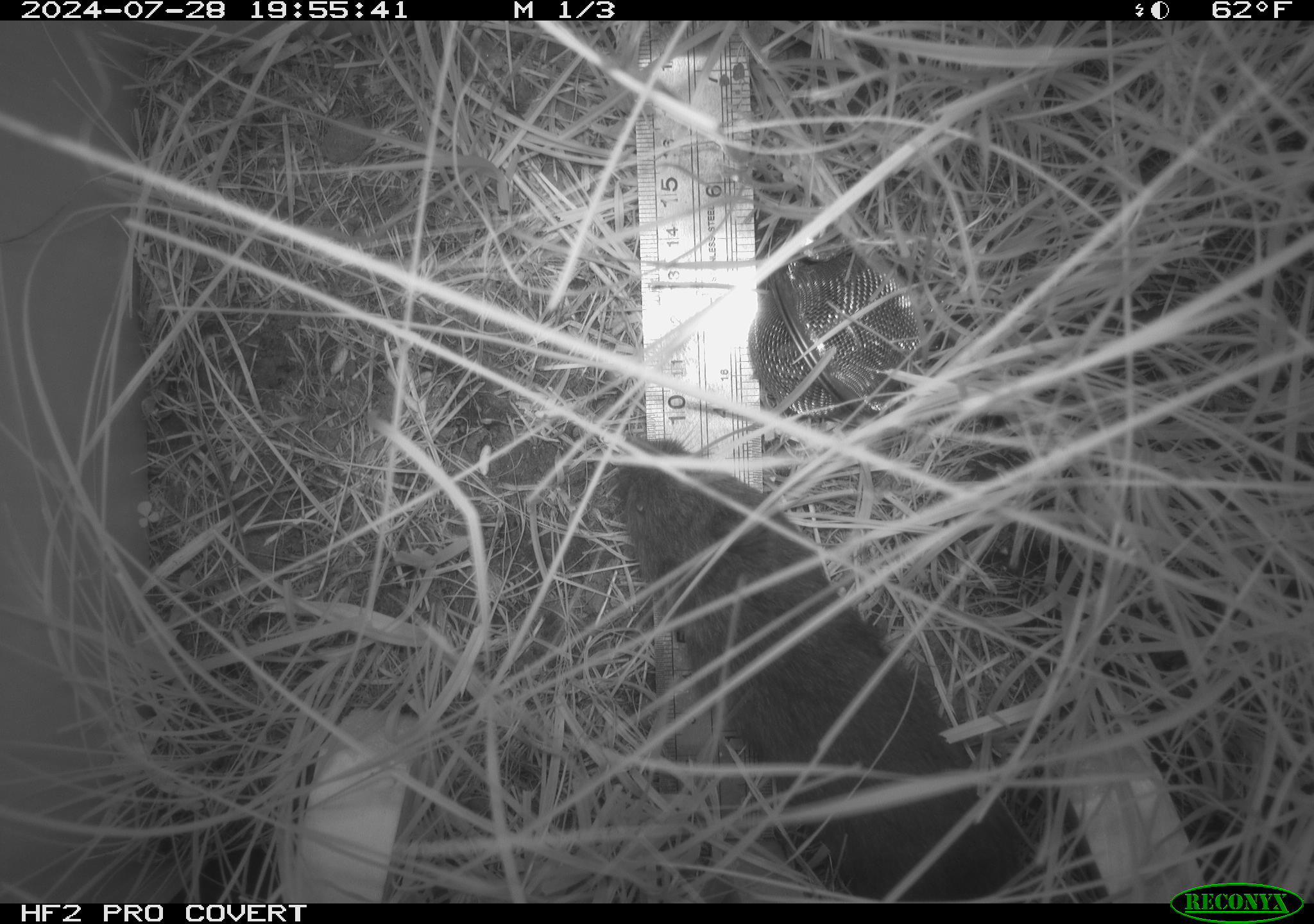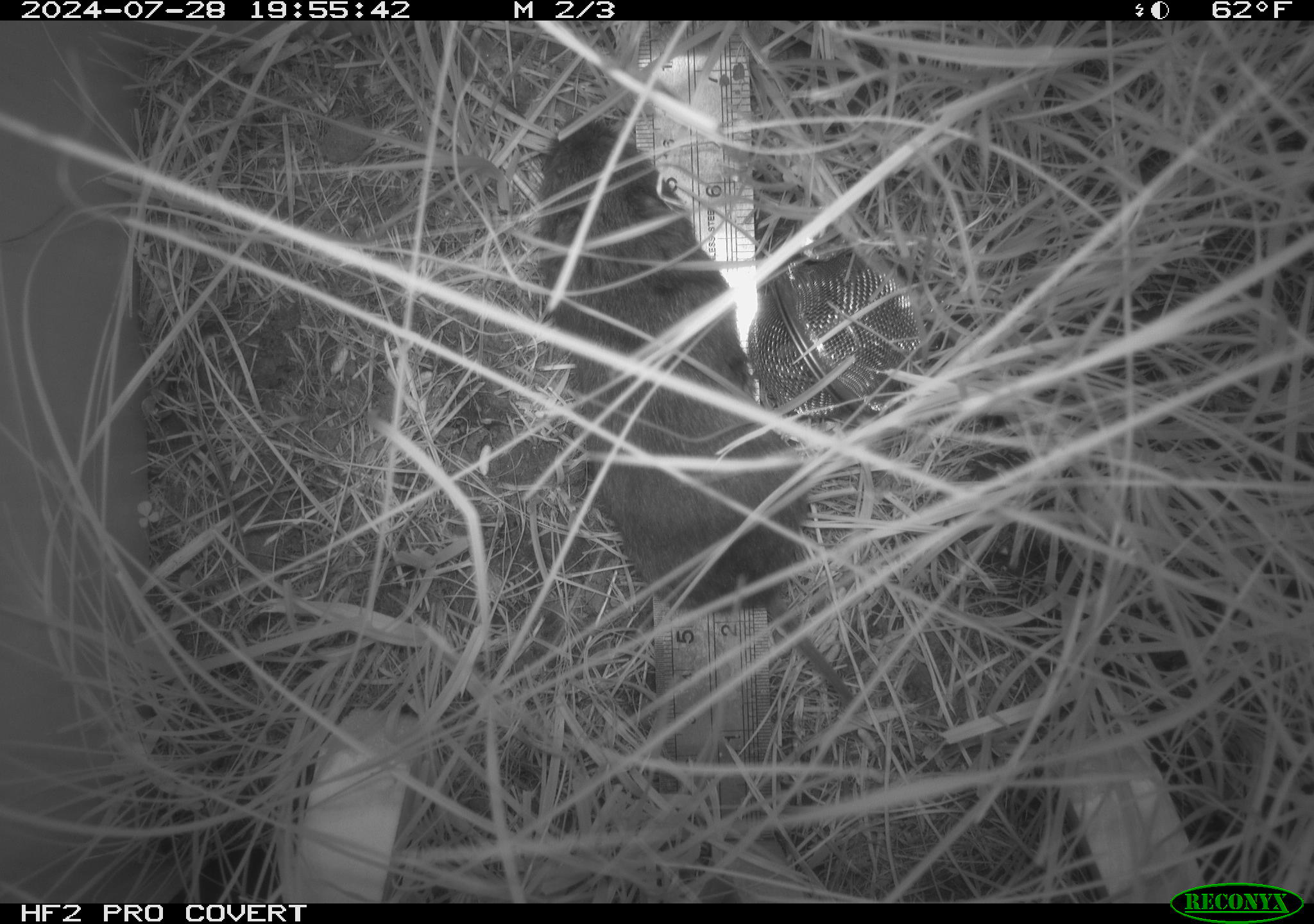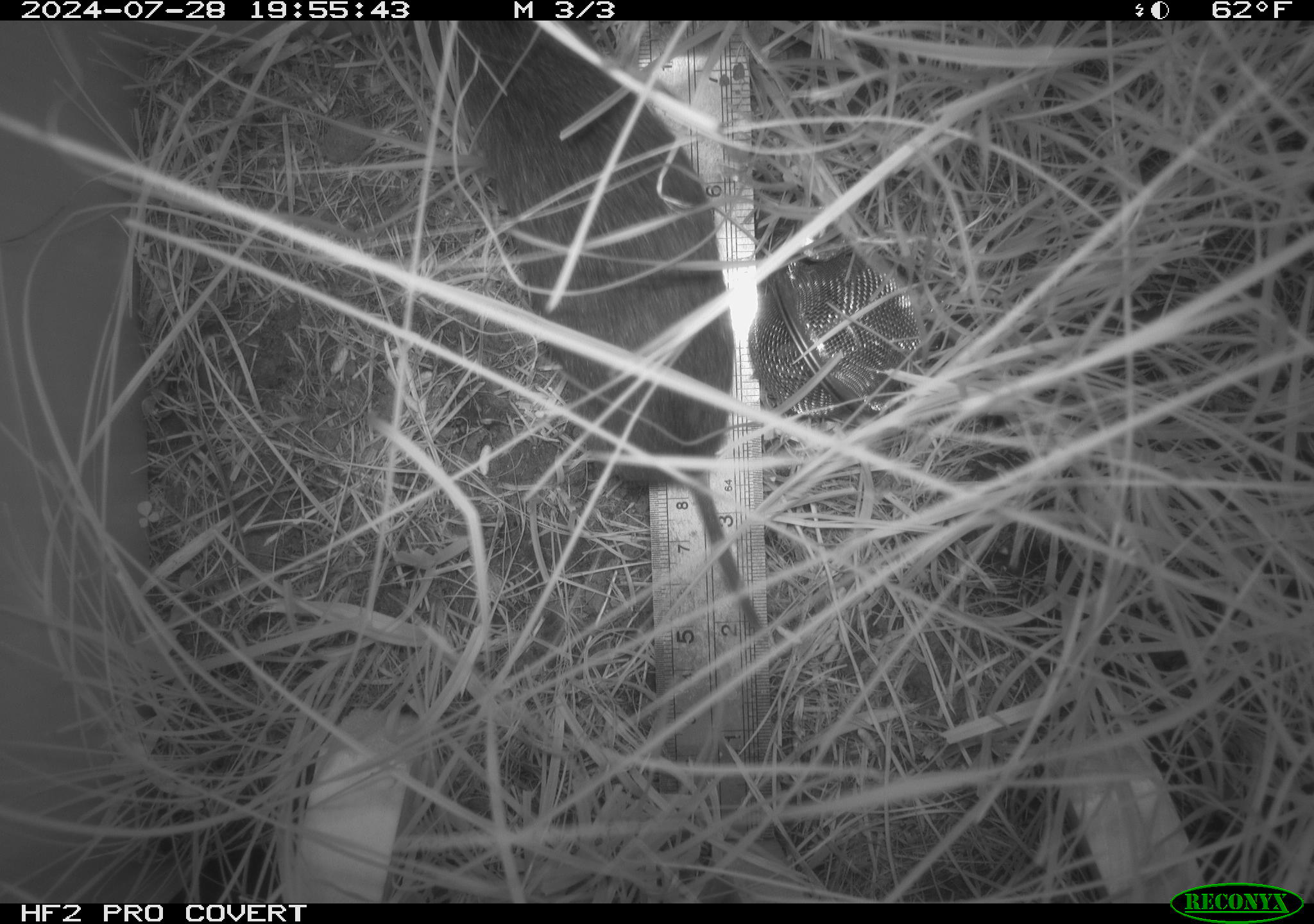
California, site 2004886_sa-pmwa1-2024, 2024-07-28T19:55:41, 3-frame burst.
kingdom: Animalia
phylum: Chordata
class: Mammalia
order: Rodentia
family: Cricetidae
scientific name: Arvicolinae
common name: voles, lemmings, and muskrats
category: arvicolinae subfamily